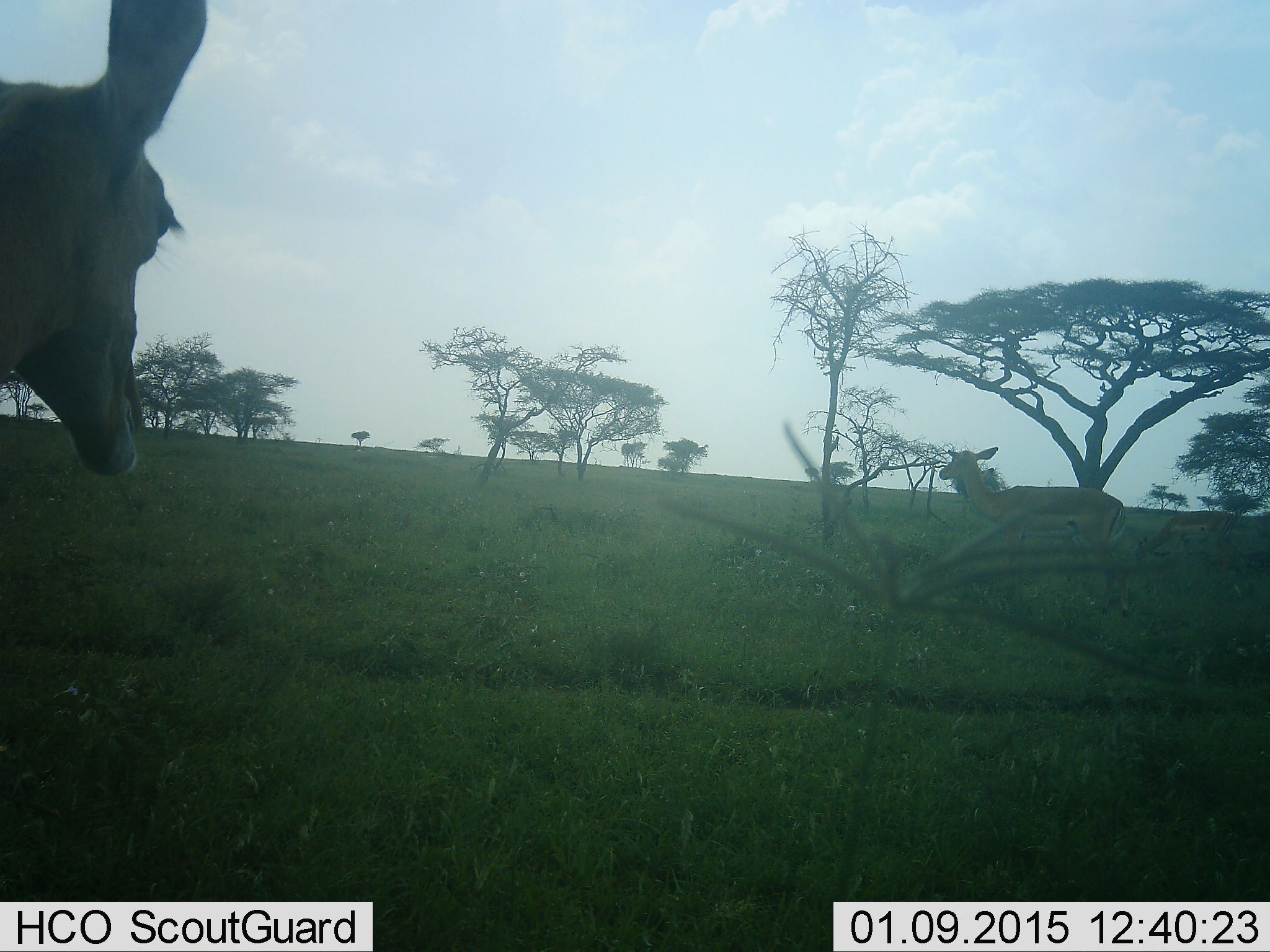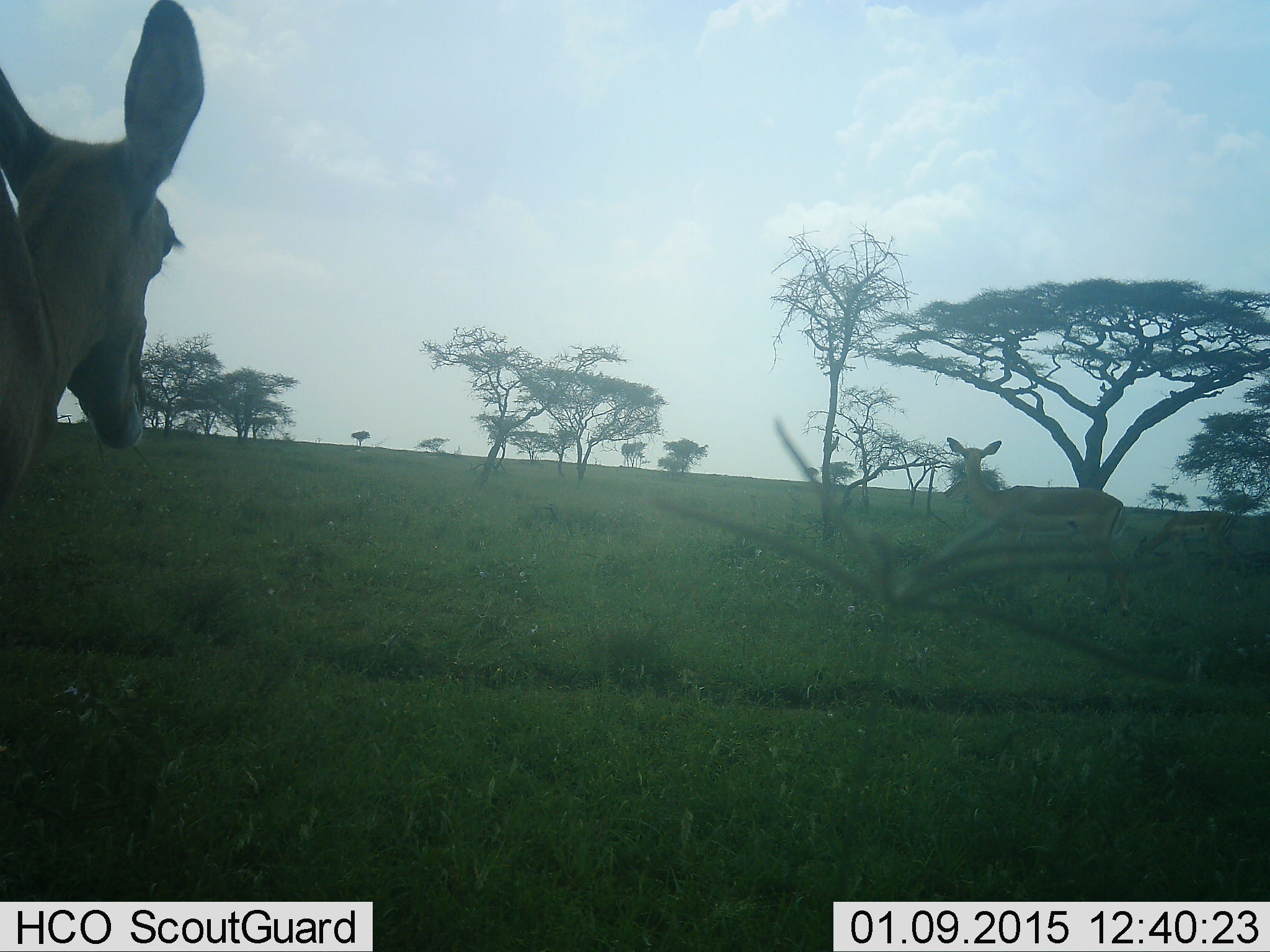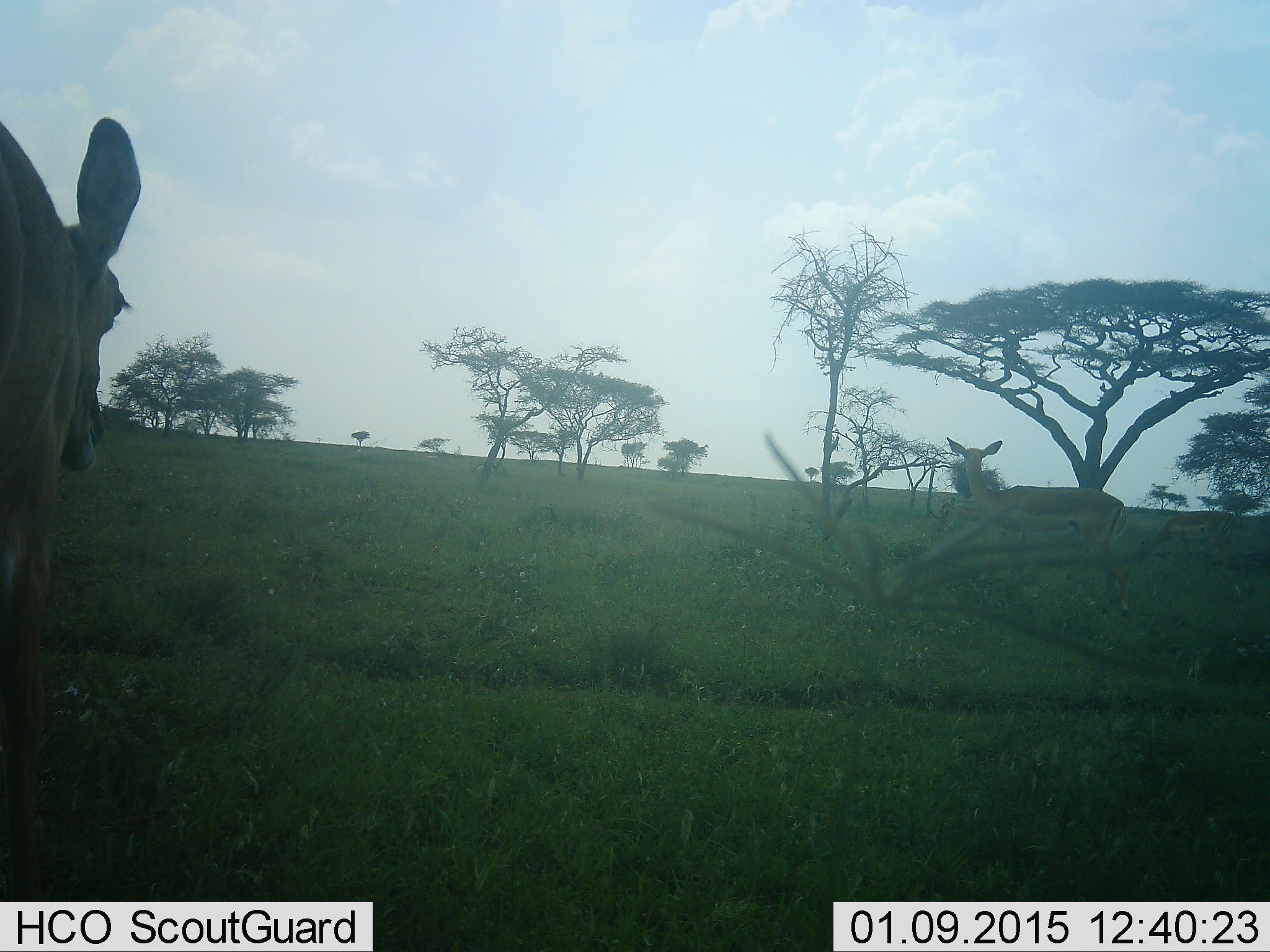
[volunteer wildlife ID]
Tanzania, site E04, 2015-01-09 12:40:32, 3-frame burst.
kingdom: Animalia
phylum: Chordata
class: Mammalia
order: Artiodactyla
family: Bovidae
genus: Aepyceros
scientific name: Aepyceros melampus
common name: impala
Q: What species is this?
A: Impala (Aepyceros melampus).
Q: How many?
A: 2.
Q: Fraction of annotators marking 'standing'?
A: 100%.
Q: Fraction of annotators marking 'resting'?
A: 0%.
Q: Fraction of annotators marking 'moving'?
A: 20%.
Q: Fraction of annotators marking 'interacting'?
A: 0%.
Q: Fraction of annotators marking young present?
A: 0%.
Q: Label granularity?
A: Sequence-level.